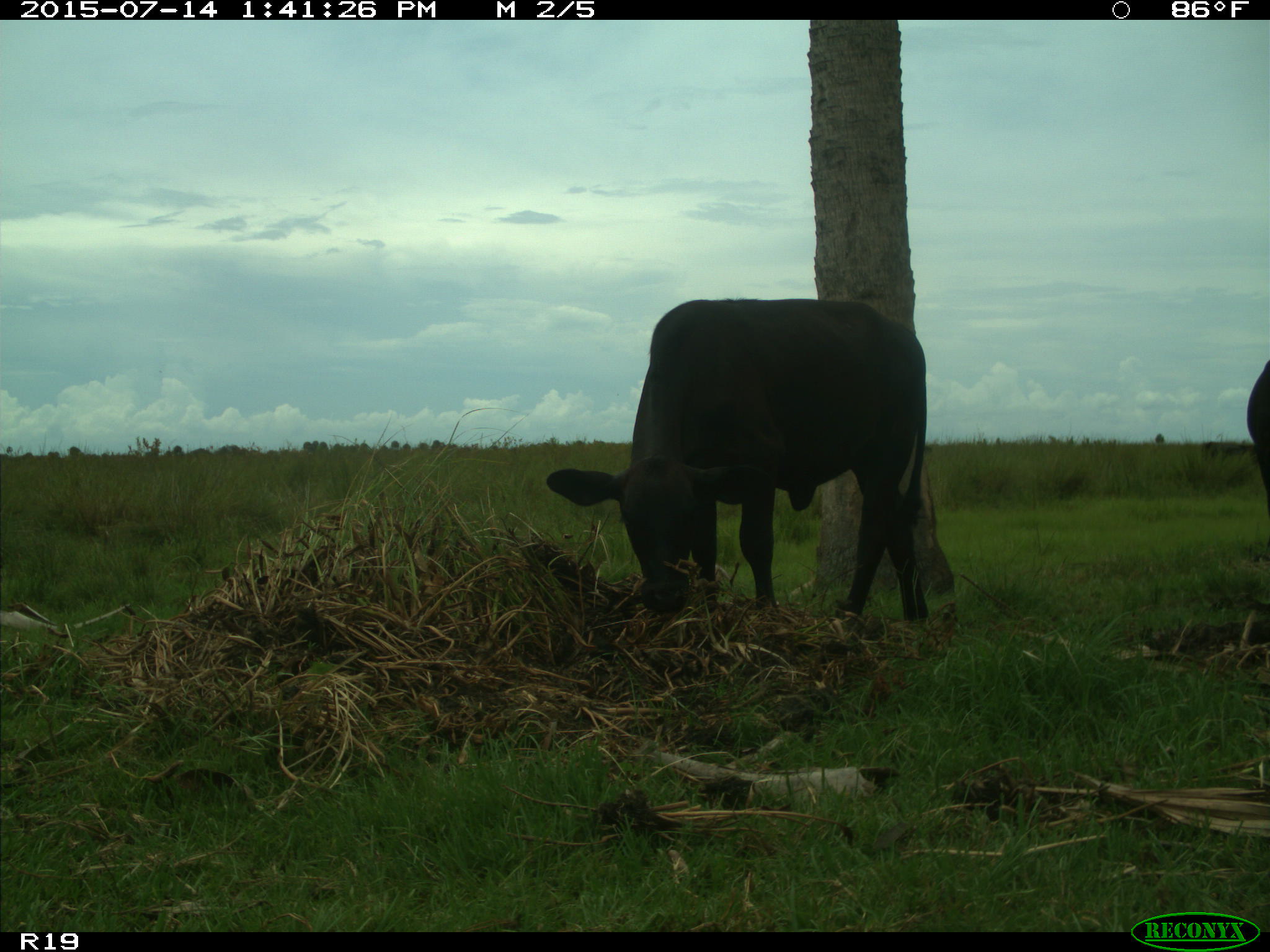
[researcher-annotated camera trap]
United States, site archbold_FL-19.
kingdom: Animalia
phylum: Chordata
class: Mammalia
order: Artiodactyla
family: Bovidae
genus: Bos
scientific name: Bos taurus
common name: domestic cow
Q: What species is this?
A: Bos taurus (domestic cow).